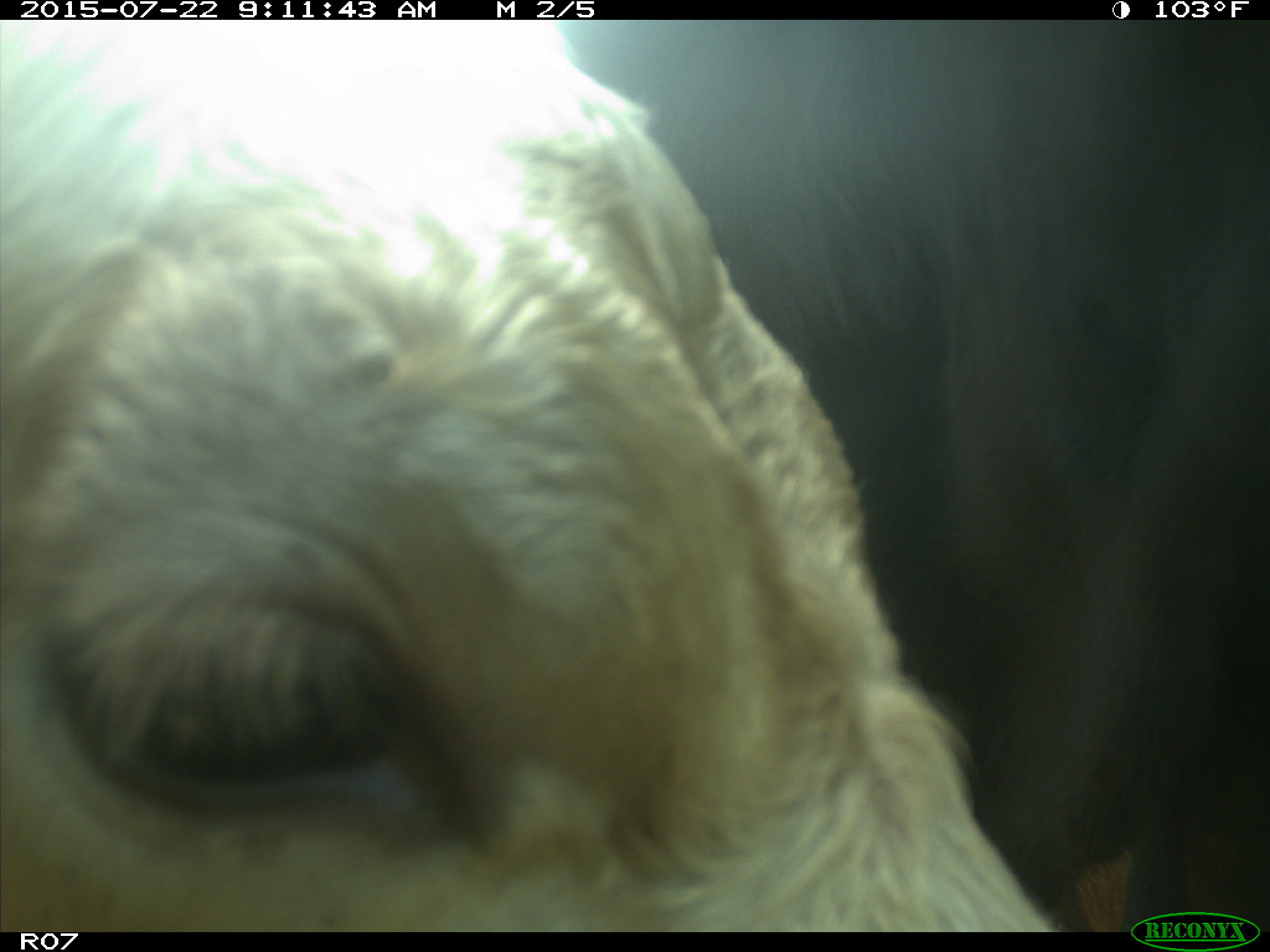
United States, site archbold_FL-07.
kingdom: Animalia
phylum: Chordata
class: Mammalia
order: Artiodactyla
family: Suidae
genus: Sus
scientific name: Sus scrofa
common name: wild boar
Sus scrofa (wild boar).